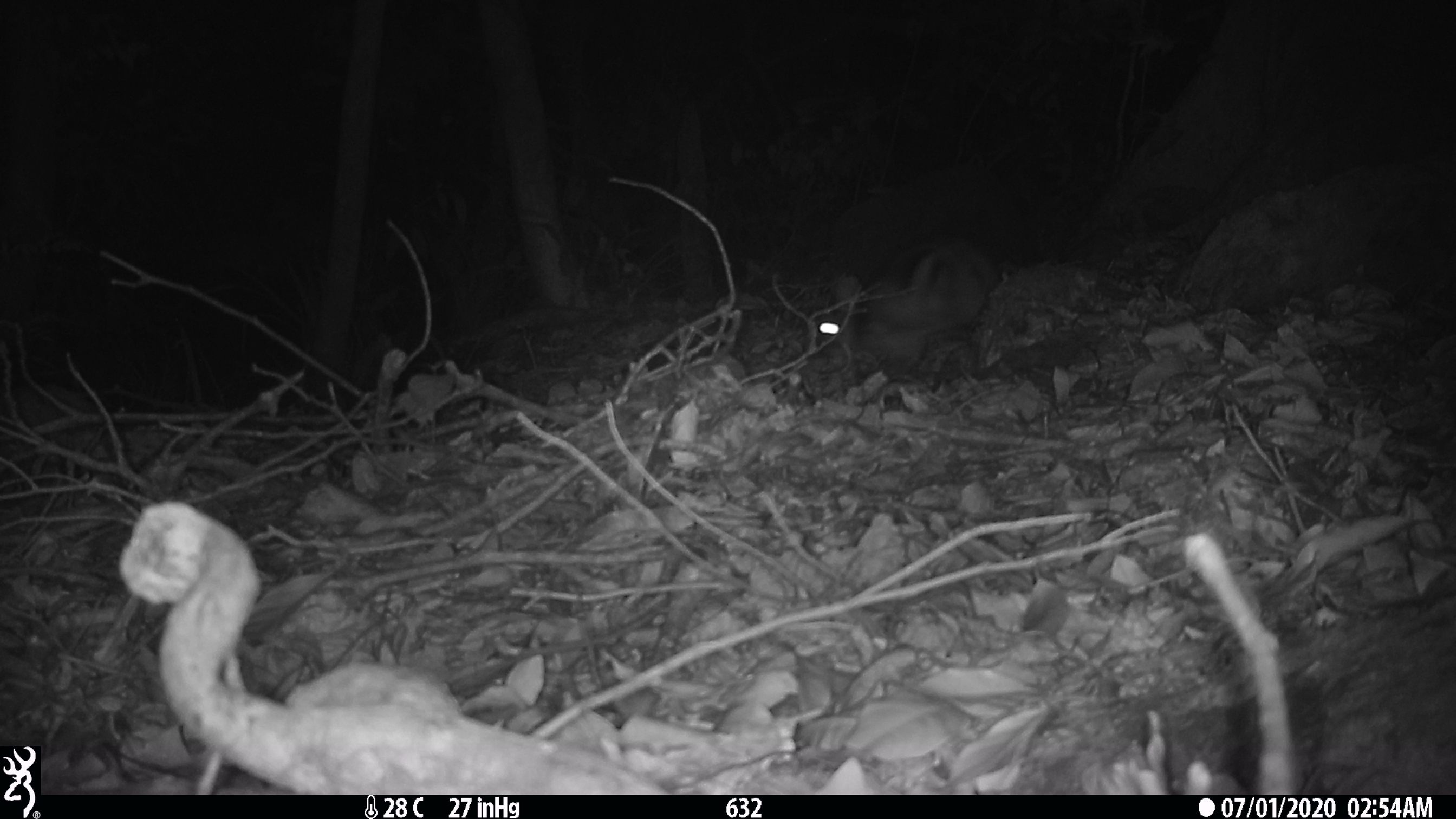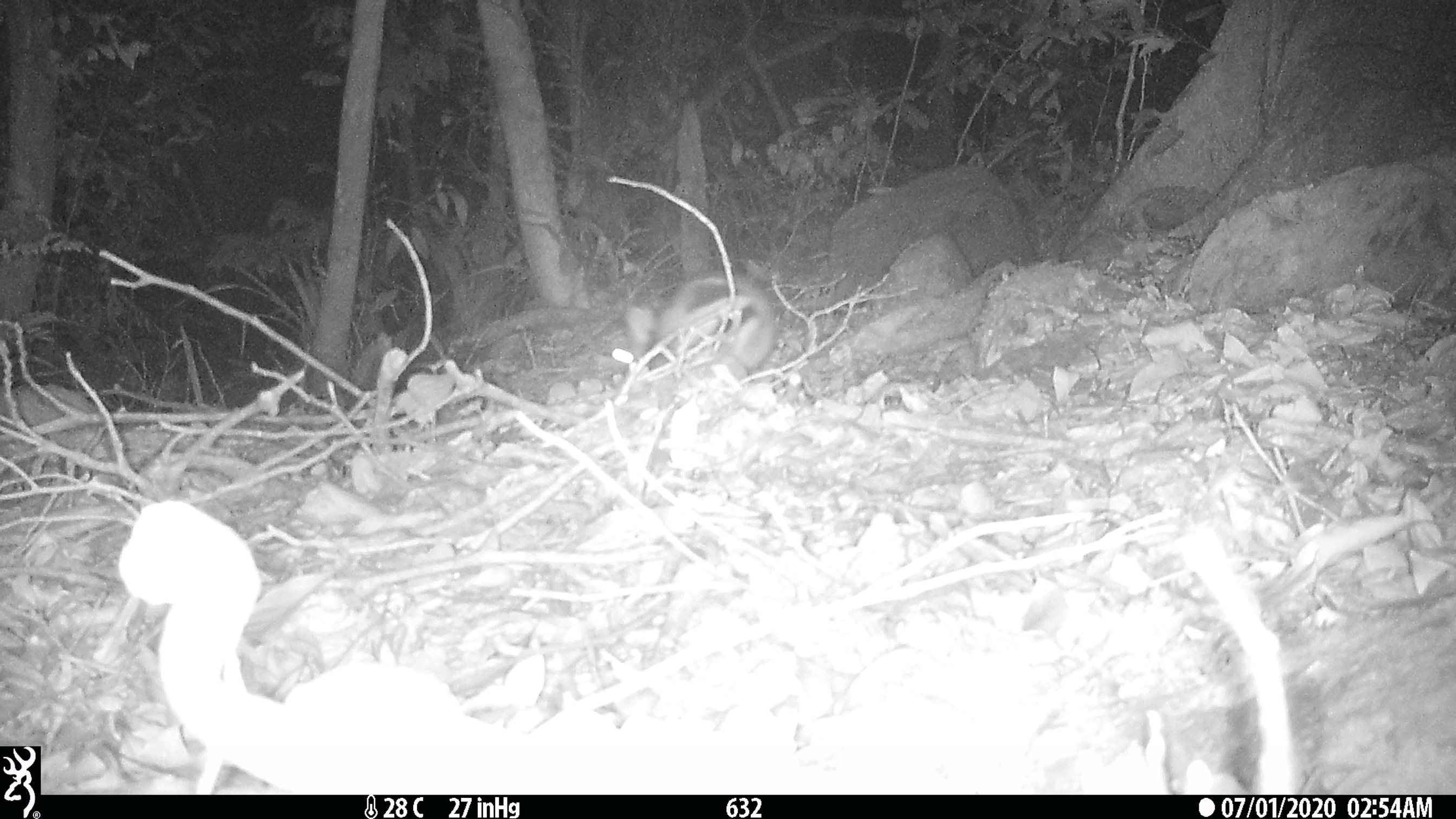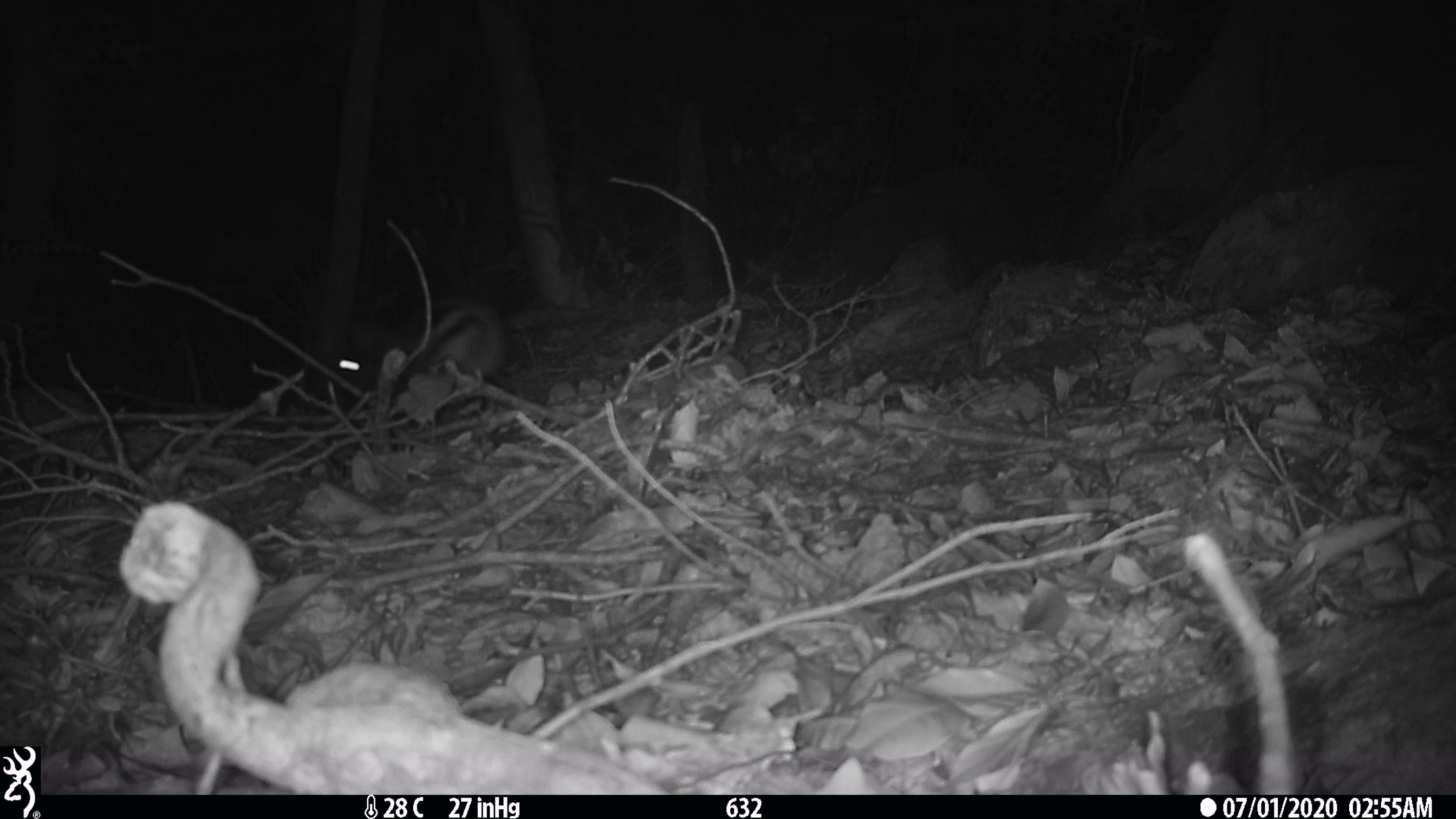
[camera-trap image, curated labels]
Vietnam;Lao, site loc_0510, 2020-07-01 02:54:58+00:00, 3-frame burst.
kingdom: Animalia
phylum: Chordata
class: Mammalia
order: Lagomorpha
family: Leporidae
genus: Nesolagus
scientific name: Nesolagus timminsi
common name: annamite striped rabbit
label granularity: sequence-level